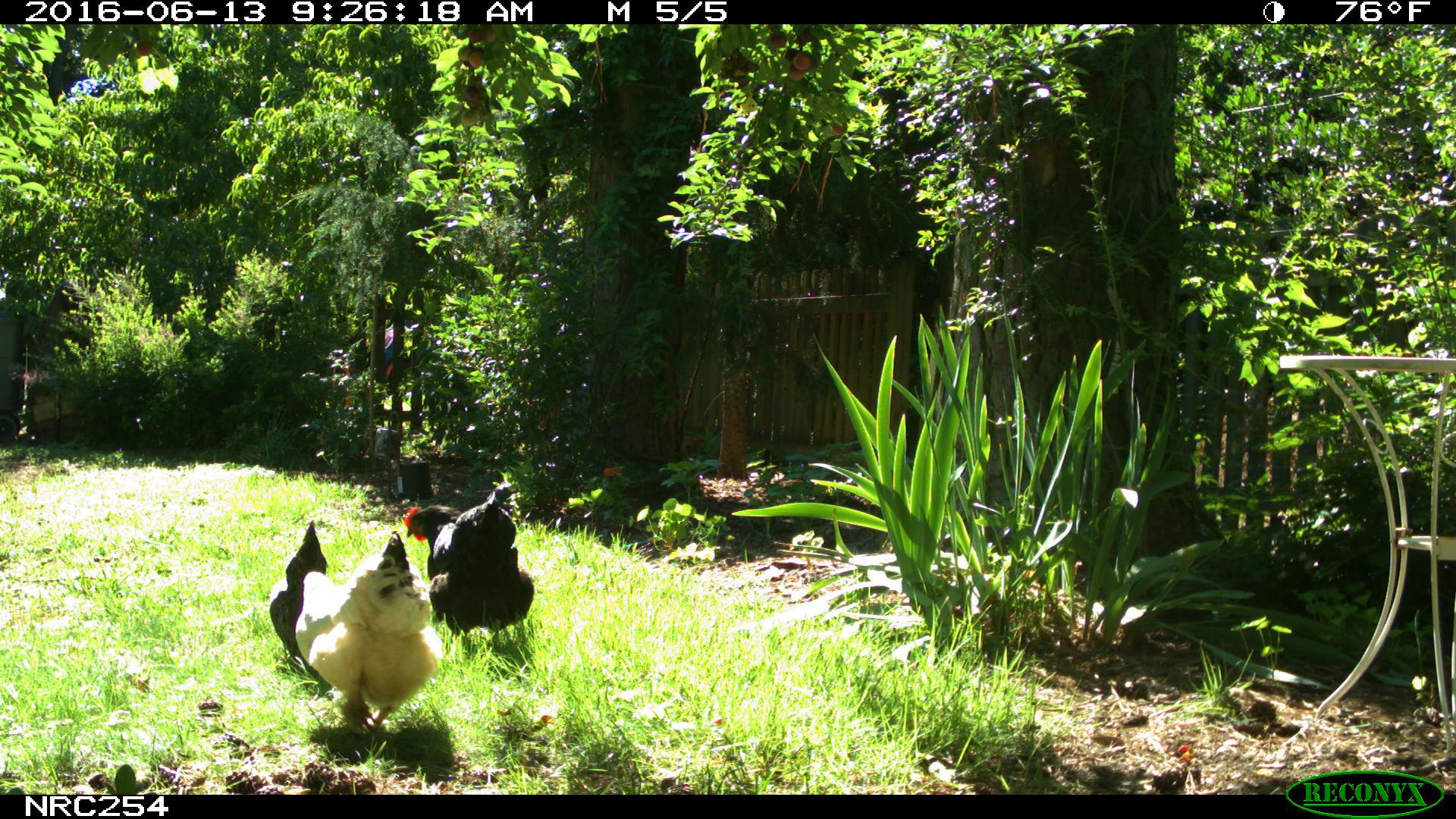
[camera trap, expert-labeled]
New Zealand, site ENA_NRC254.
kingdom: Animalia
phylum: Chordata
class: Aves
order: Galliformes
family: Phasianidae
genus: Gallus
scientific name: Gallus gallus domesticus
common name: chicken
Chicken (Gallus gallus domesticus).